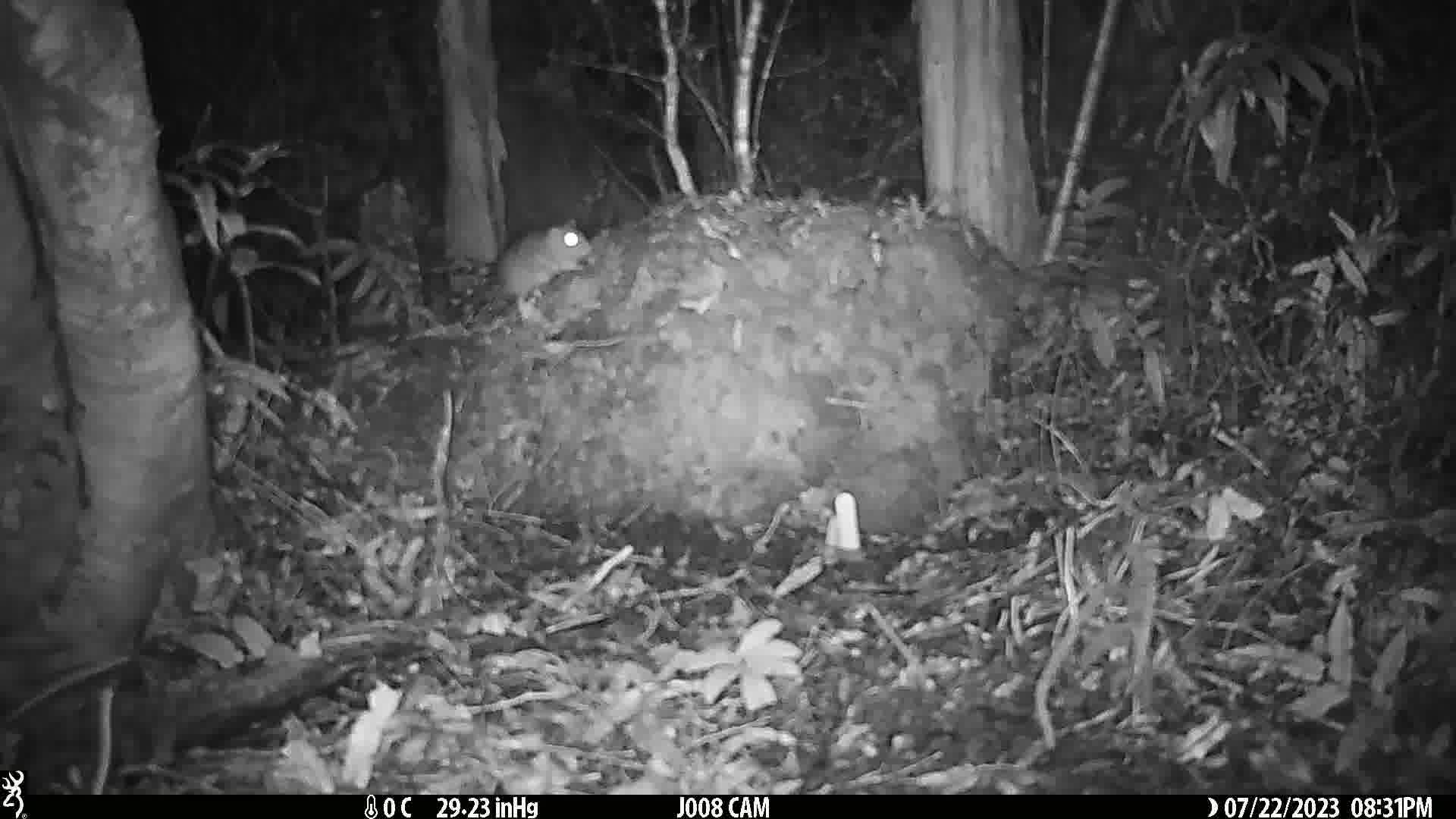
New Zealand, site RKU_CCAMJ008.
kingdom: Animalia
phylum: Chordata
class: Mammalia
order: Rodentia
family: Muridae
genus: Rattus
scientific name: Rattus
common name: rat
Rat (Rattus).